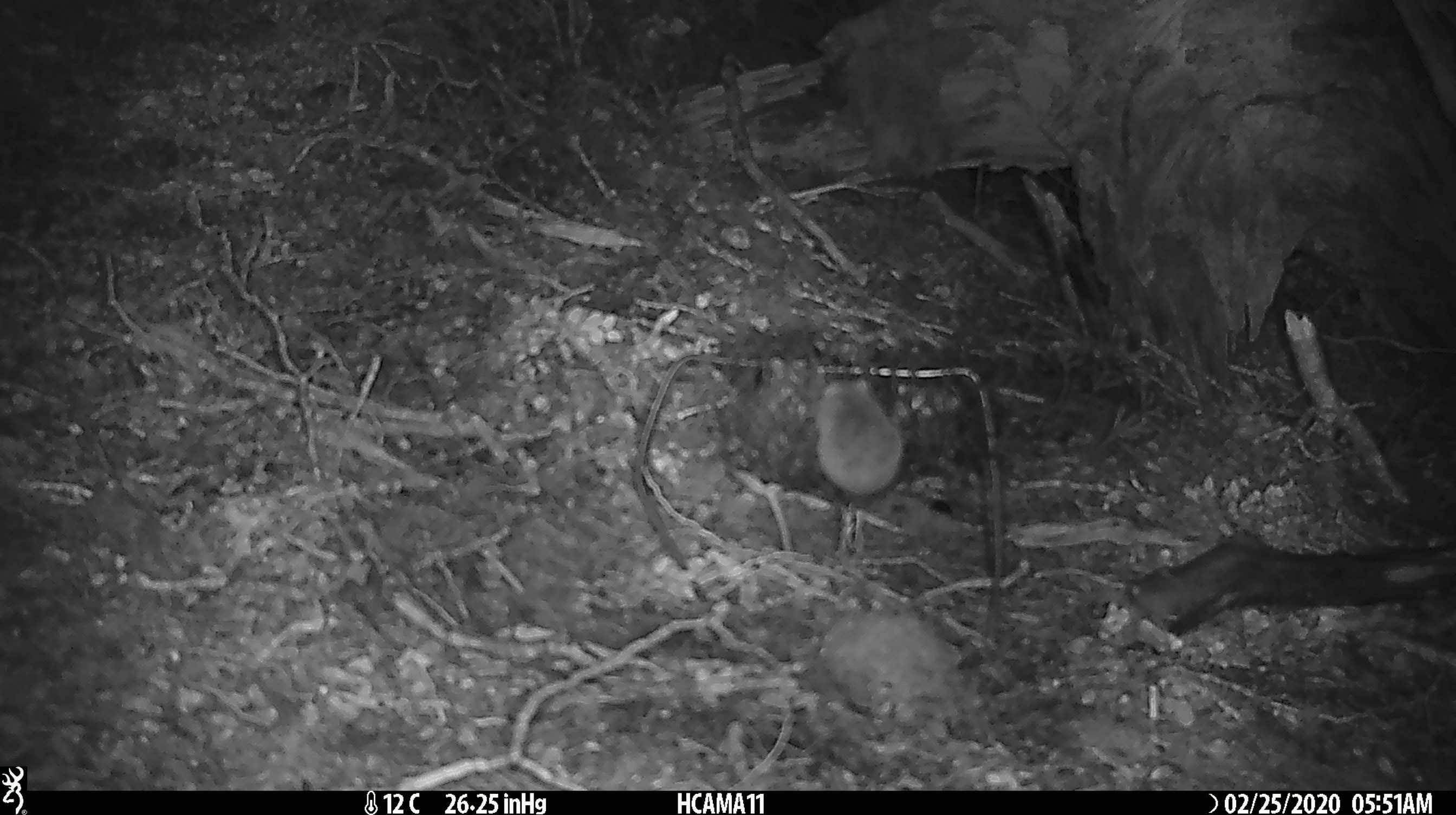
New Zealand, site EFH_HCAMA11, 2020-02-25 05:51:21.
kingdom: Animalia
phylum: Chordata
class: Mammalia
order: Rodentia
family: Muridae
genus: Mus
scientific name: Mus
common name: mouse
Mouse (Mus).